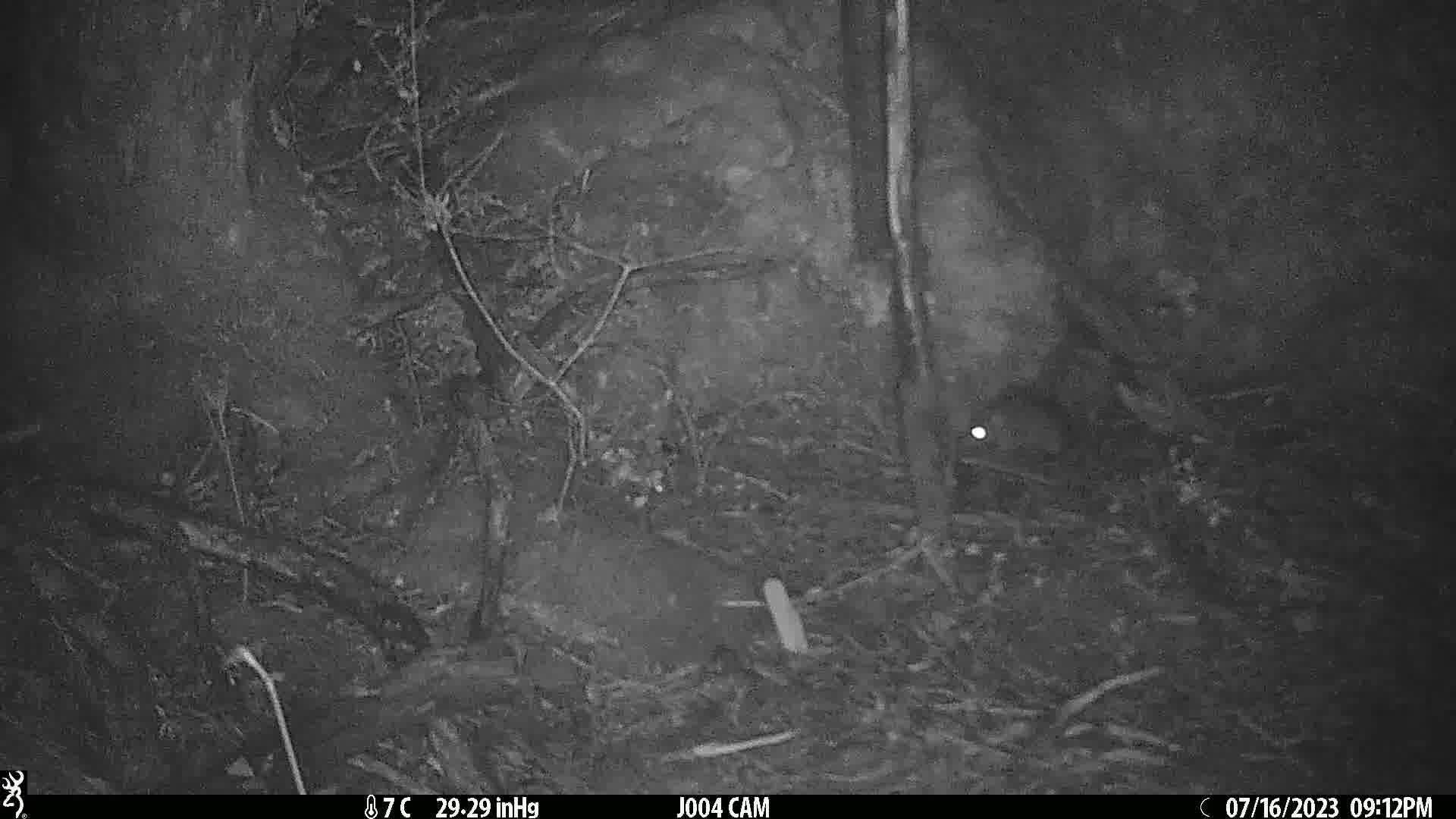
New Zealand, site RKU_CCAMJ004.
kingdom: Animalia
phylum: Chordata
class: Mammalia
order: Rodentia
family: Muridae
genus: Rattus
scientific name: Rattus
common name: rat